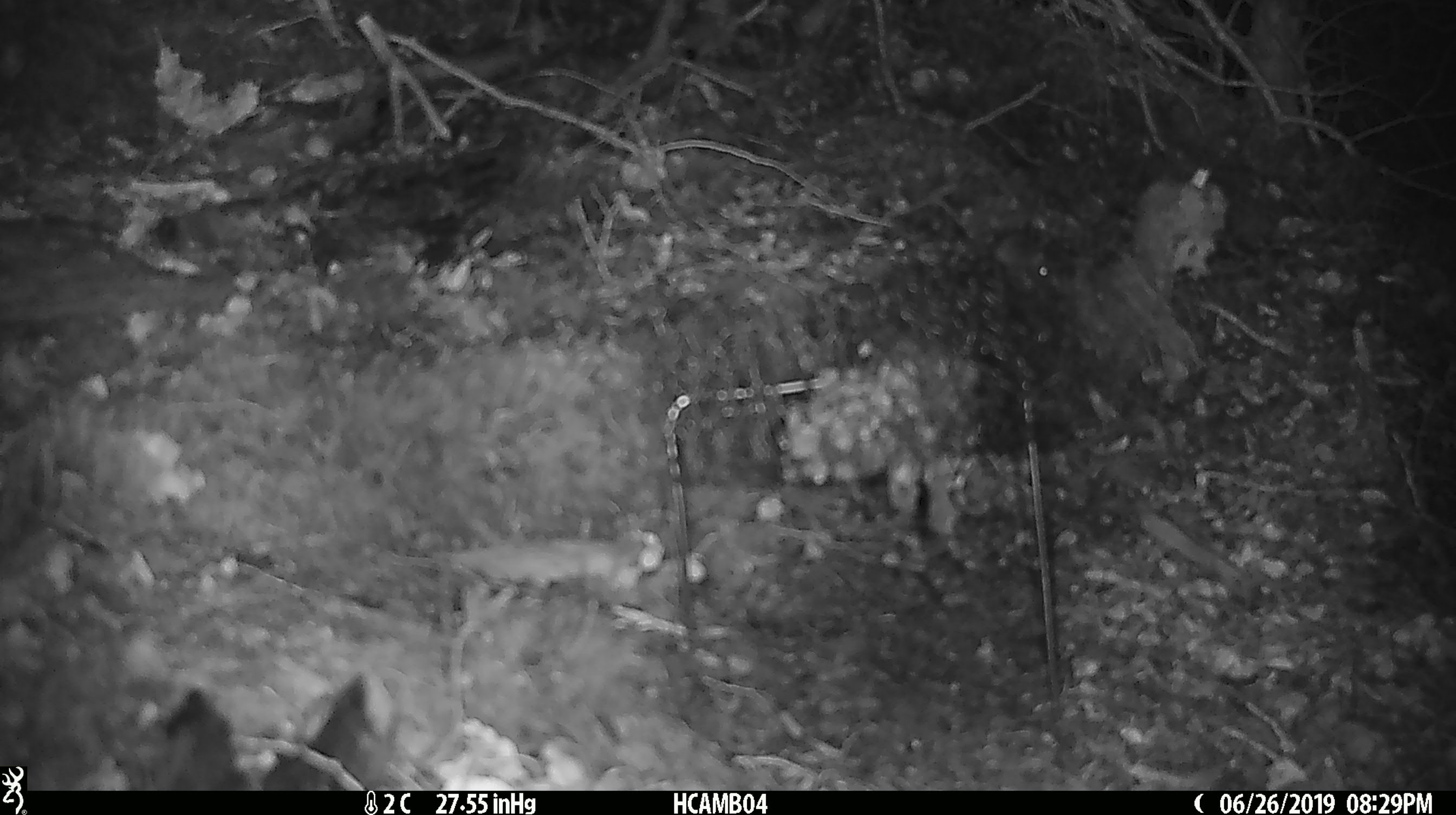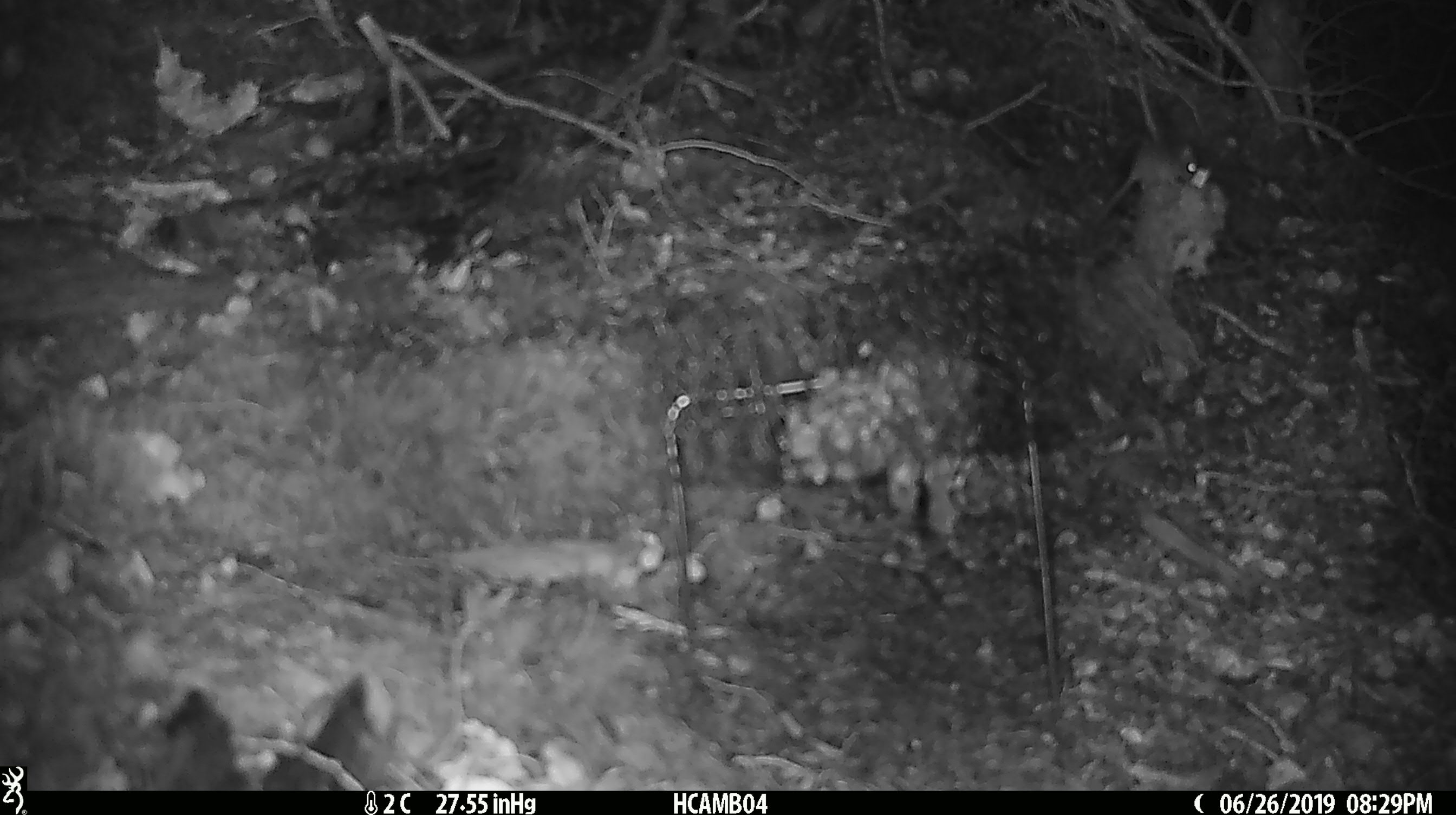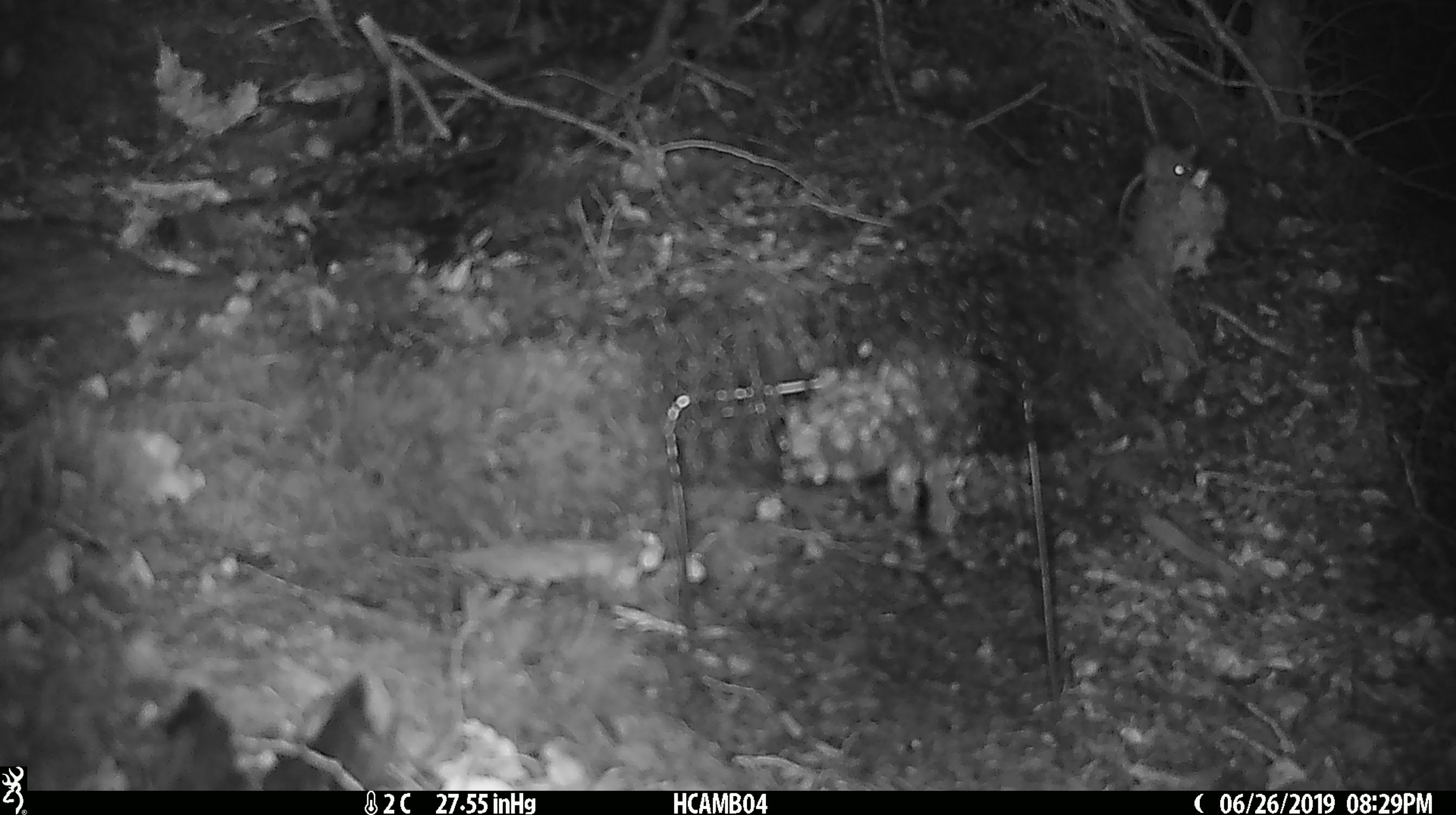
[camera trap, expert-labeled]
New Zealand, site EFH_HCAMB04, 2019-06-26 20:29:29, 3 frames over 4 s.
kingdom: Animalia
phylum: Chordata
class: Mammalia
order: Rodentia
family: Muridae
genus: Mus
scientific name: Mus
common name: mouse